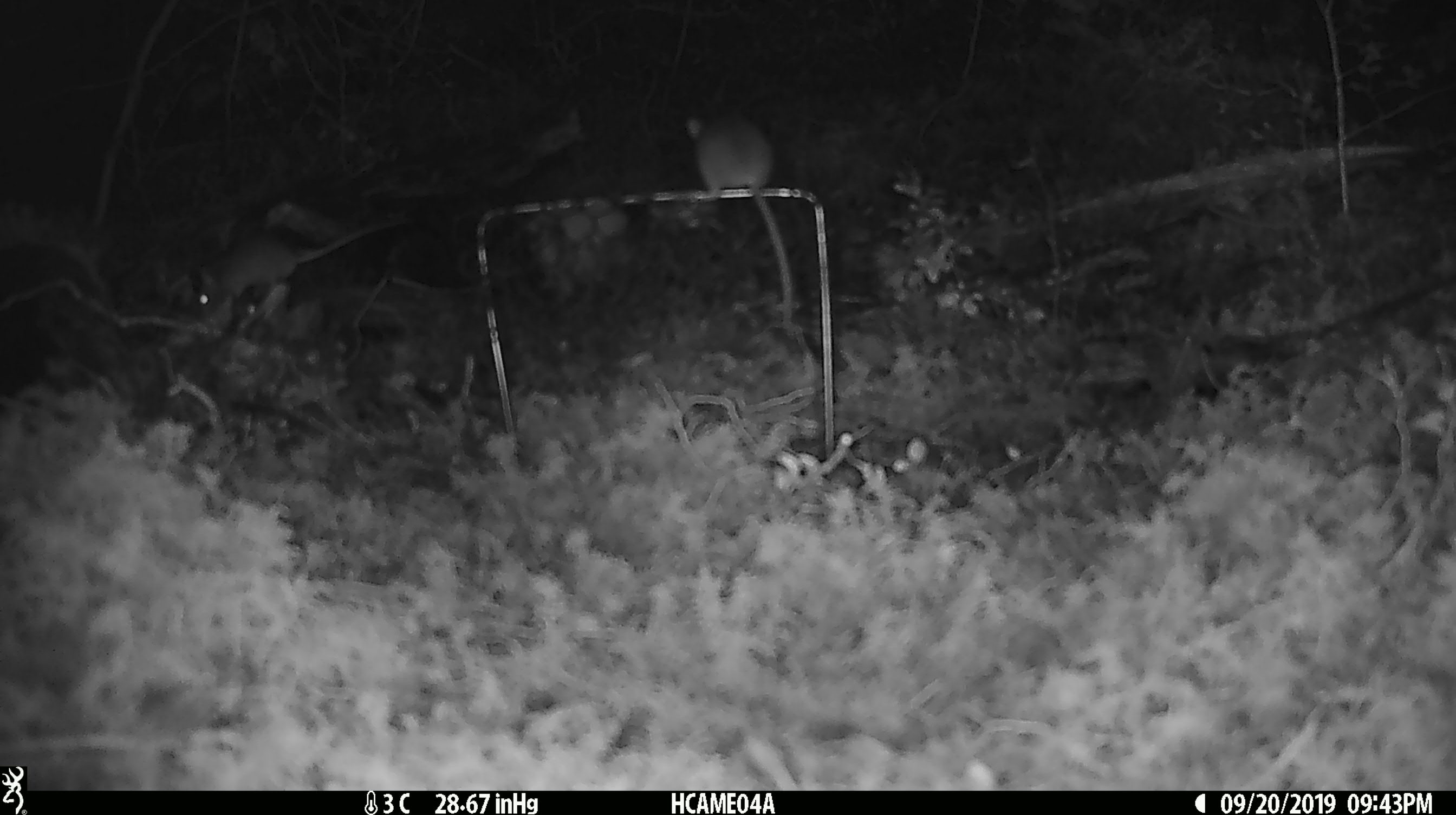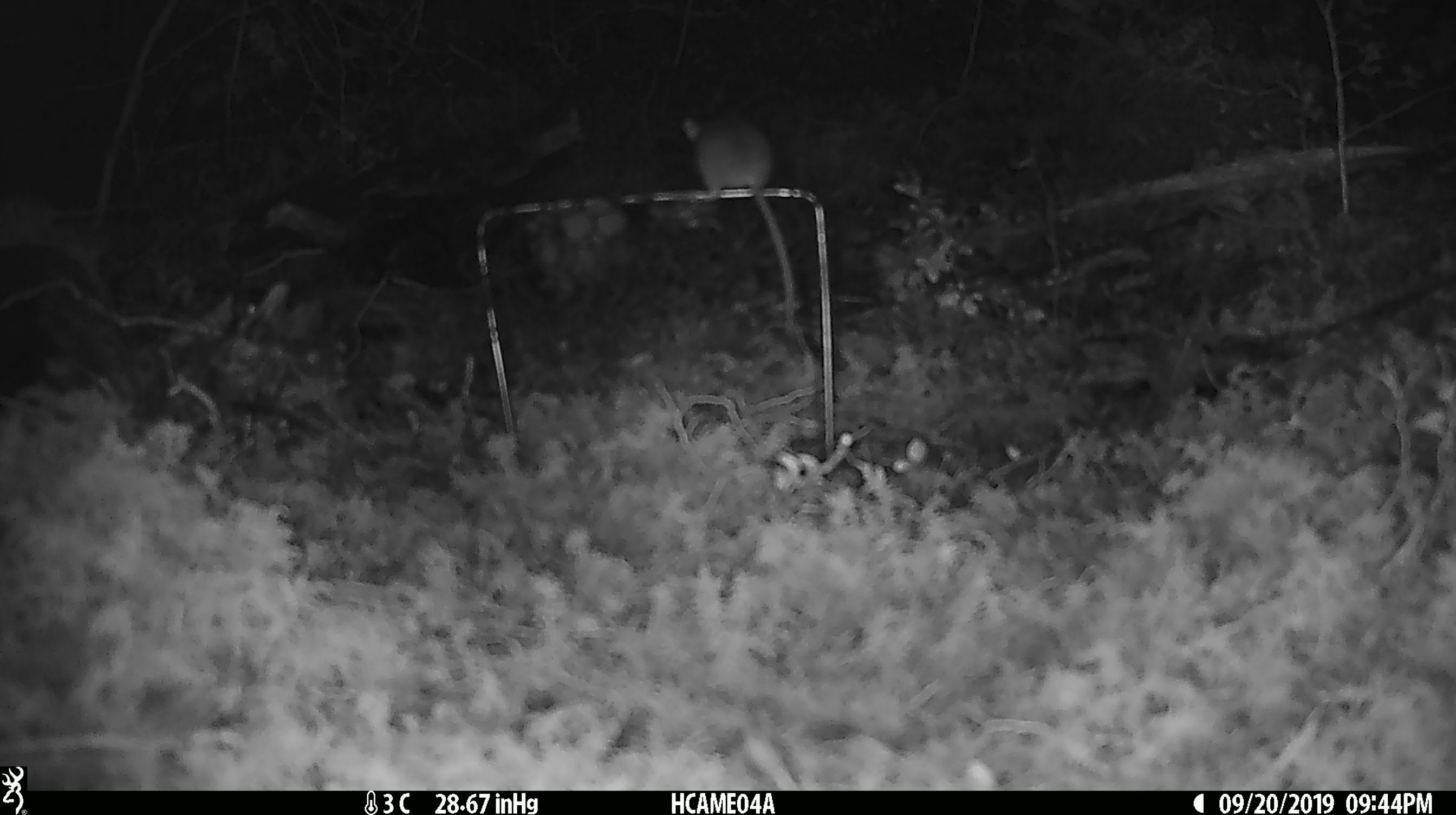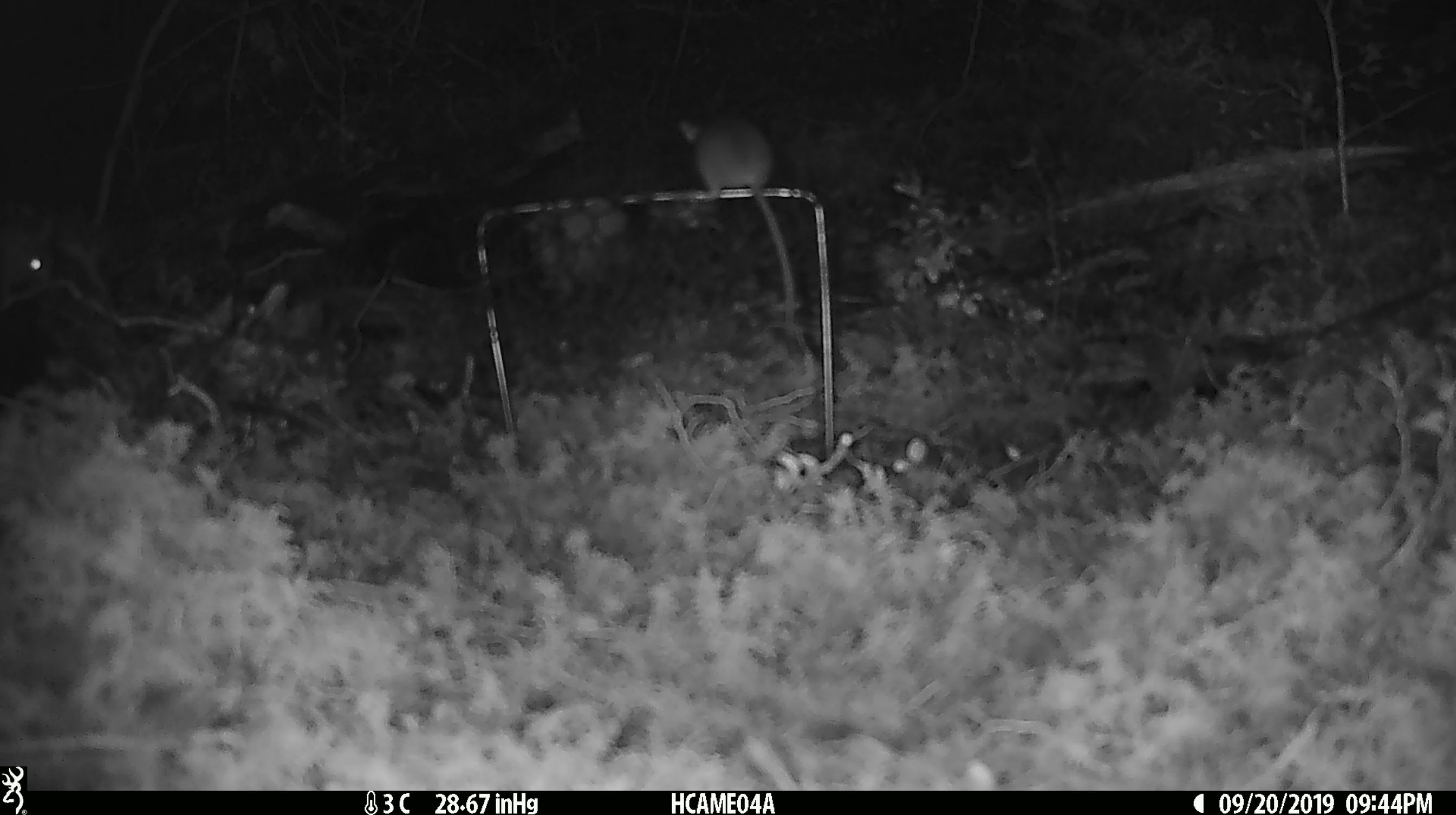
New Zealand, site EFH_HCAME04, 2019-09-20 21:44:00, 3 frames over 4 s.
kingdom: Animalia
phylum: Chordata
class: Mammalia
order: Rodentia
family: Muridae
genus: Mus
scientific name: Mus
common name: mouse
Mouse (Mus).